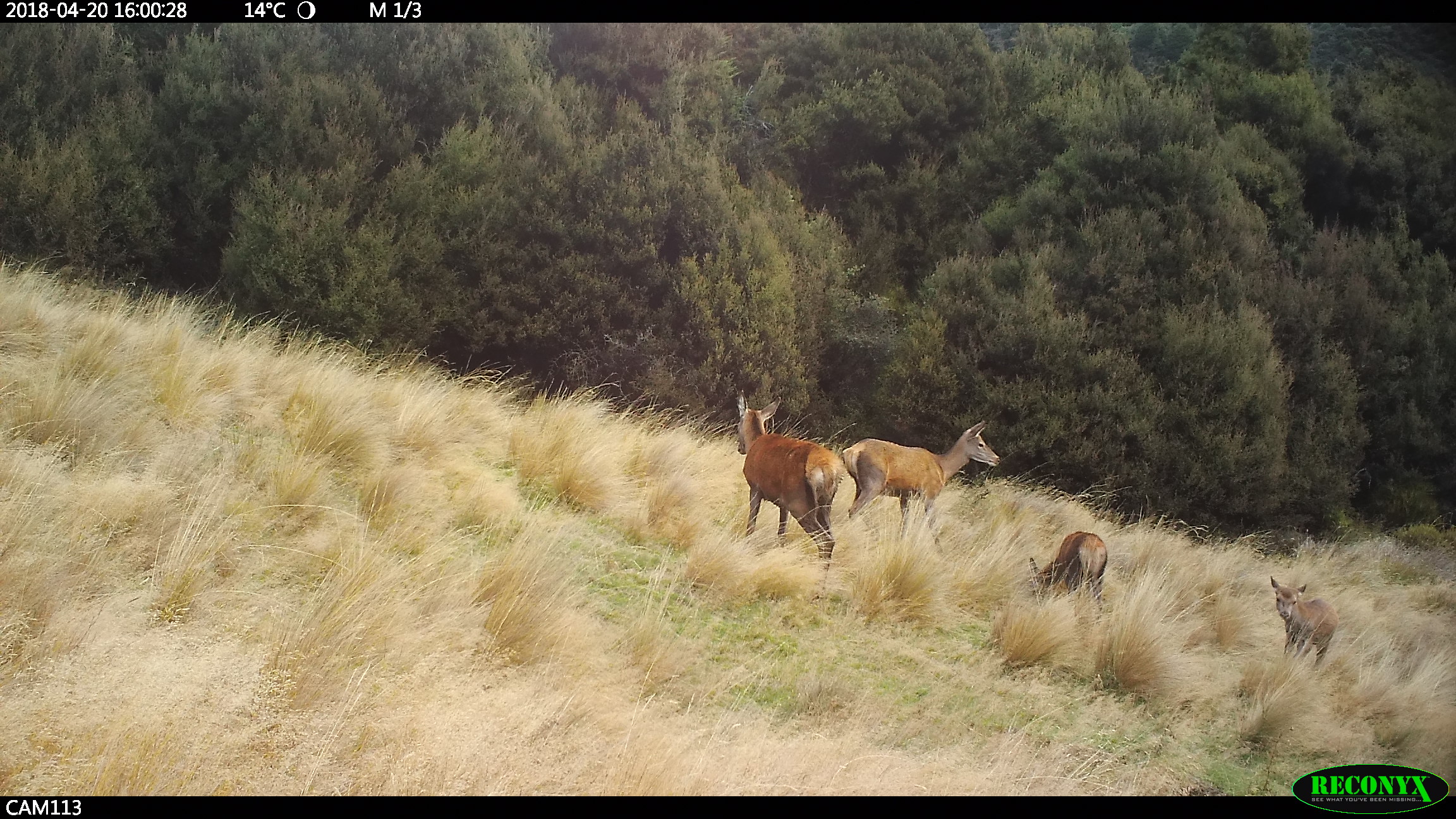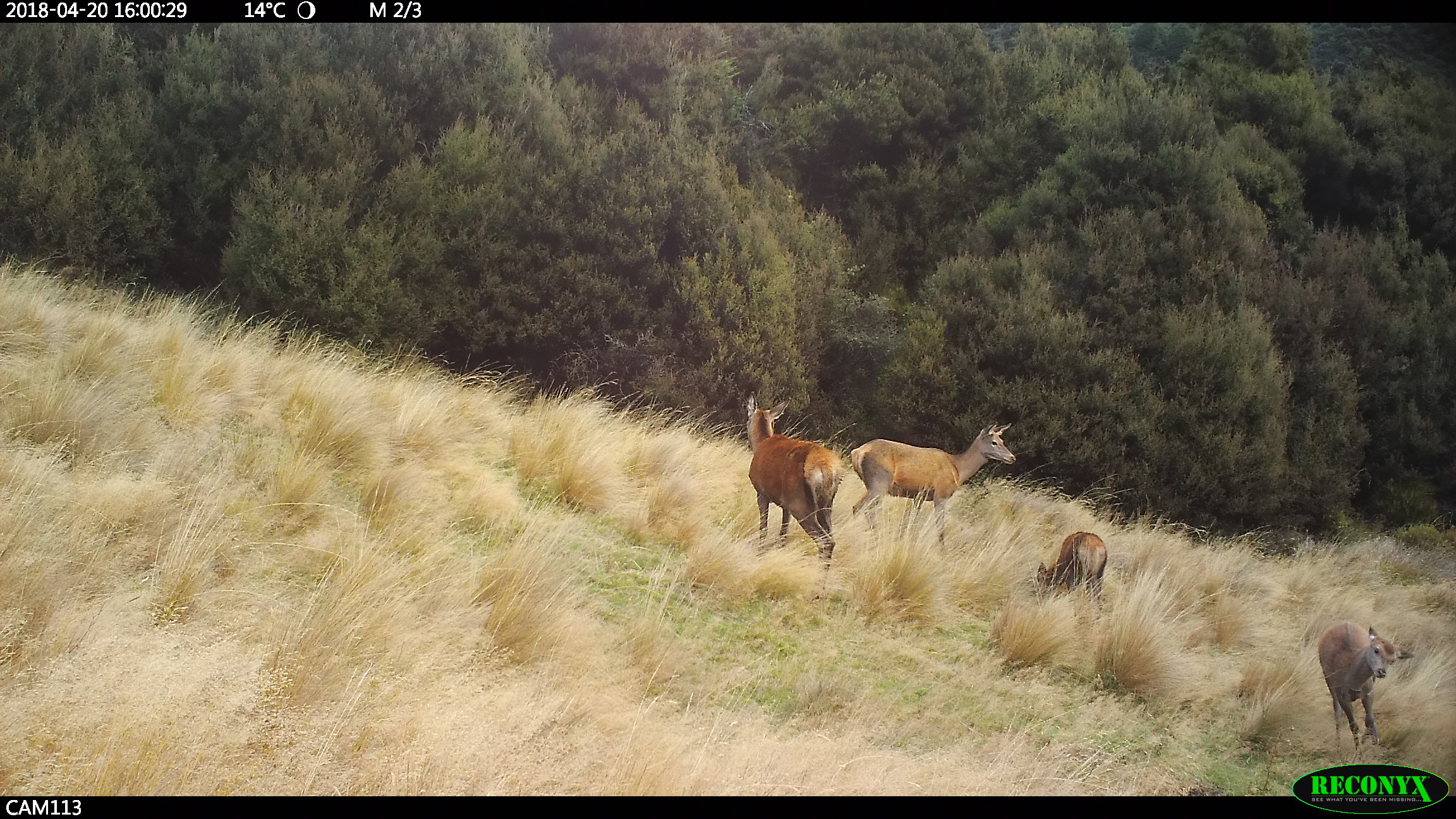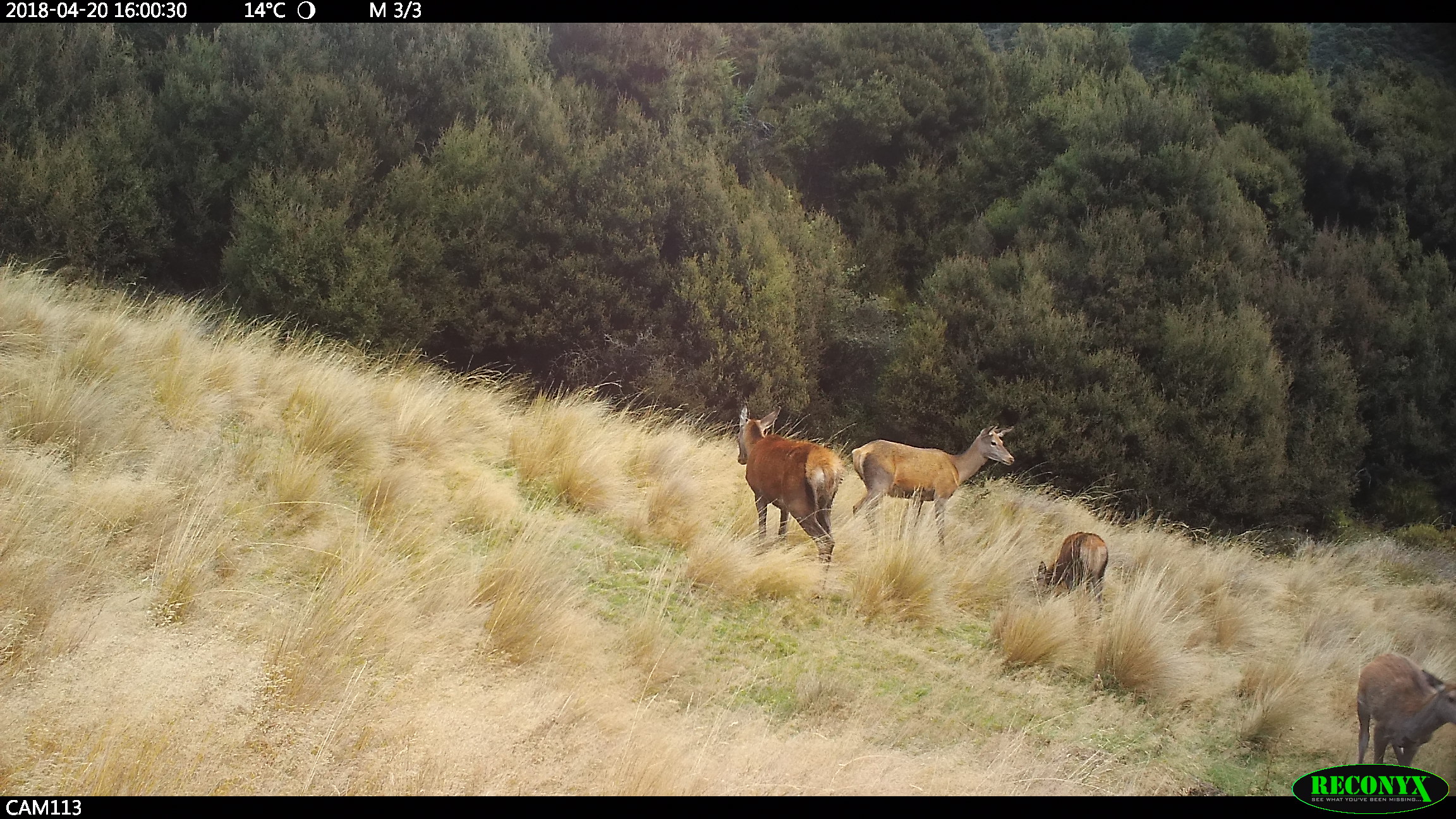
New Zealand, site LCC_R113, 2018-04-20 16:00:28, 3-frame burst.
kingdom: Animalia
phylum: Chordata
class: Mammalia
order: Artiodactyla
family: Cervidae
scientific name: Cervidae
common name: deer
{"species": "deer (Cervidae)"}